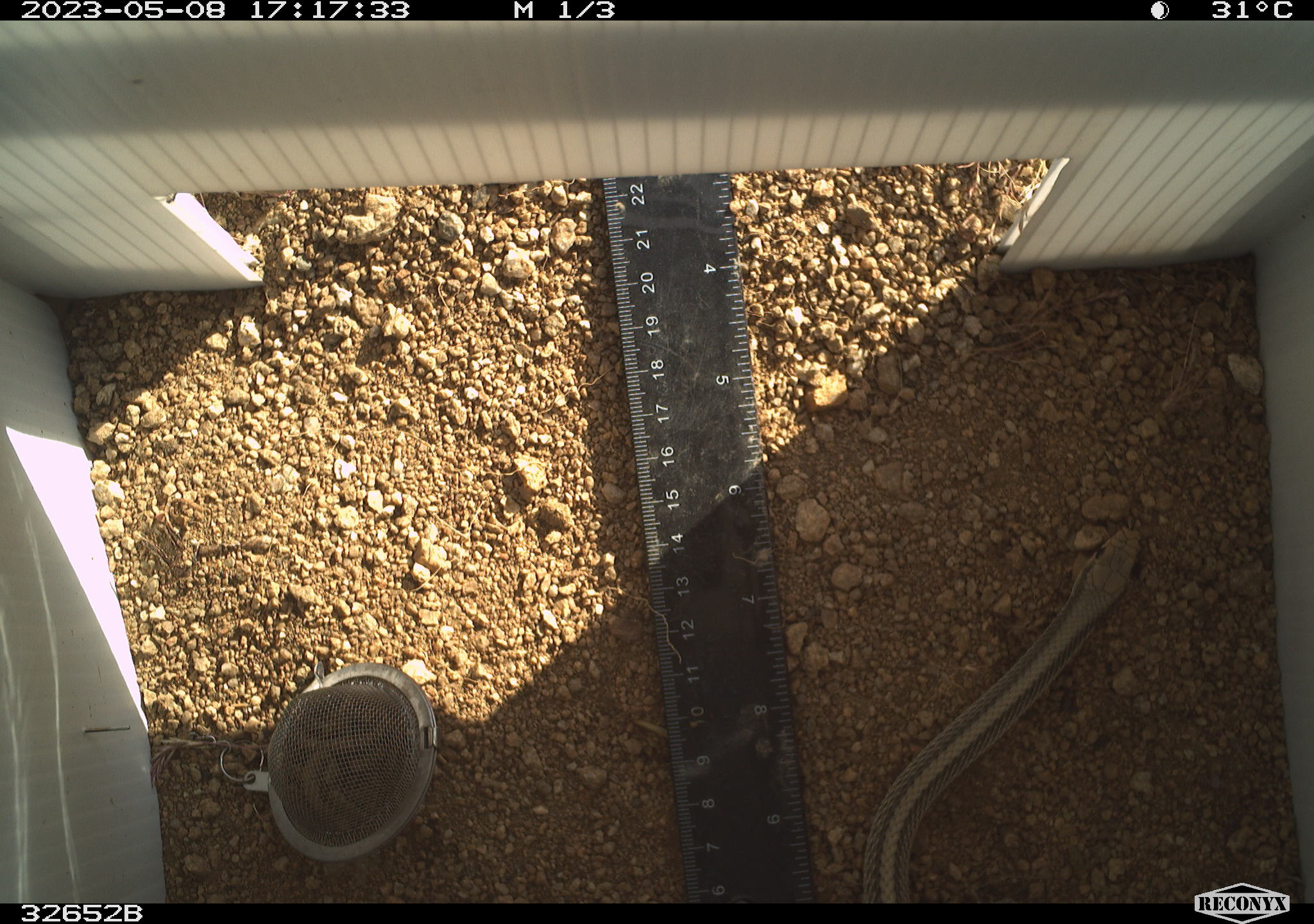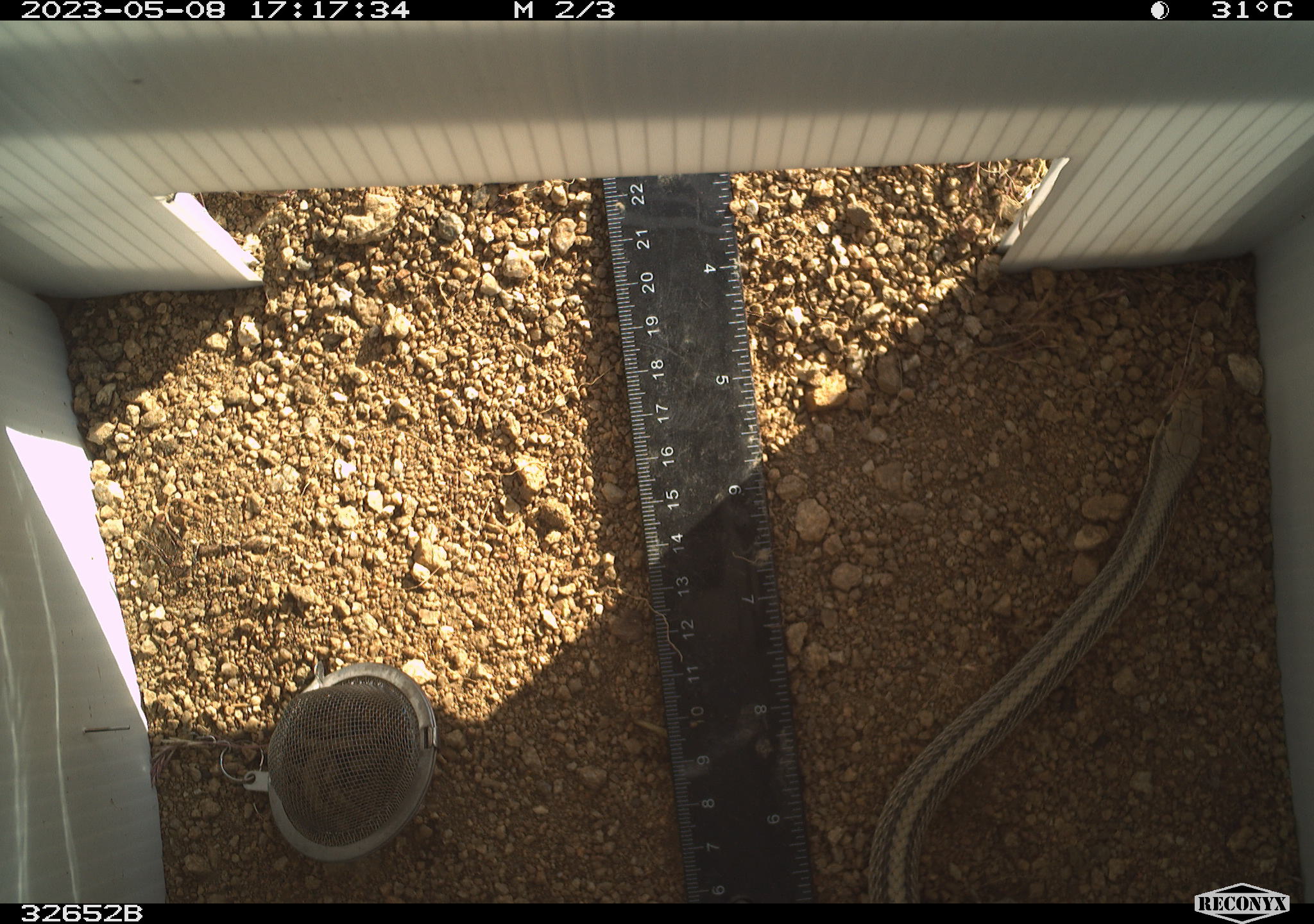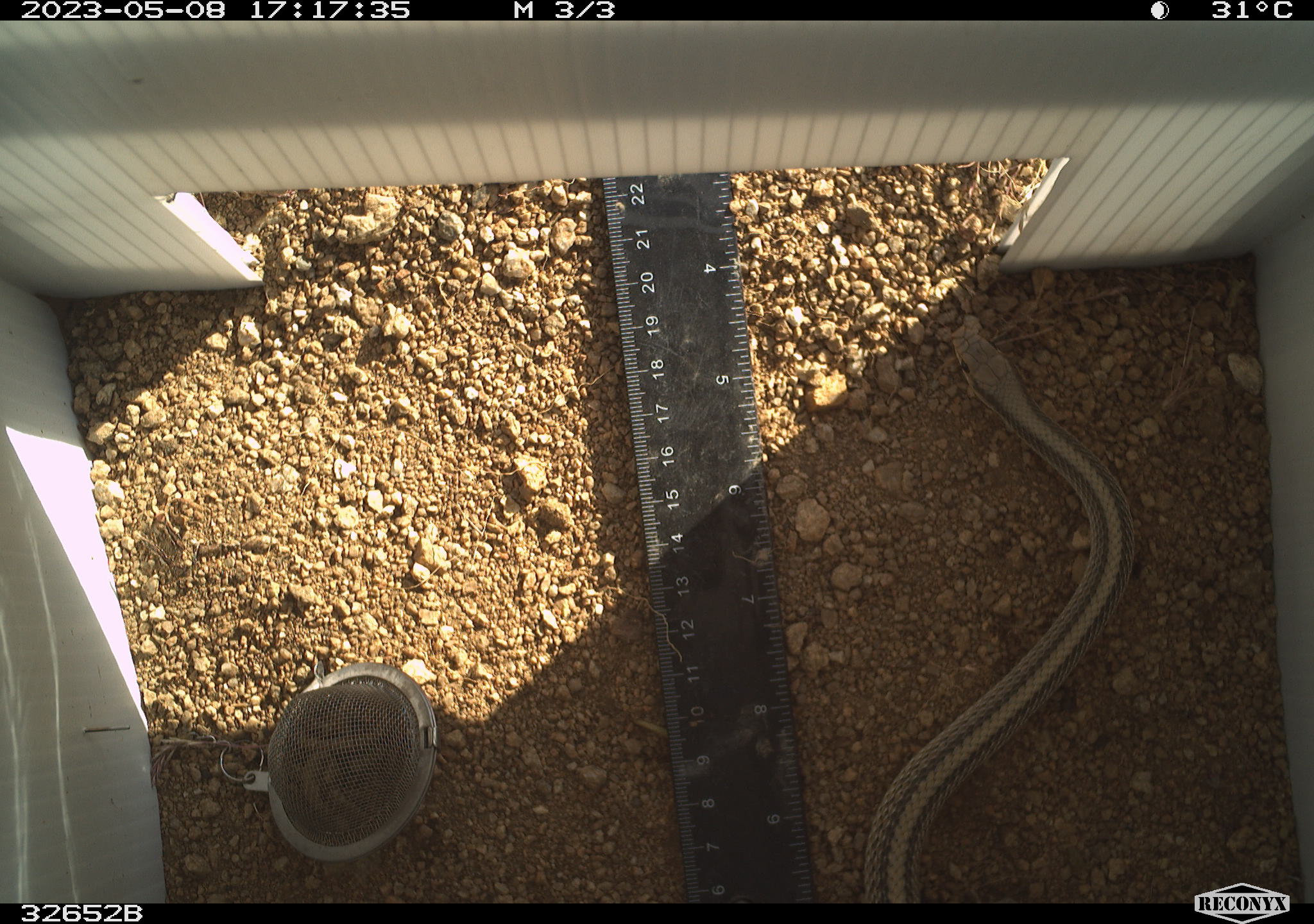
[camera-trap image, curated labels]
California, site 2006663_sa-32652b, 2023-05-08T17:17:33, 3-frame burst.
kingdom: Animalia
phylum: Chordata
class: Reptilia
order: Squamata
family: Colubridae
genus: Salvadora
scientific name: Salvadora hexalepis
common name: western patch-nosed snake